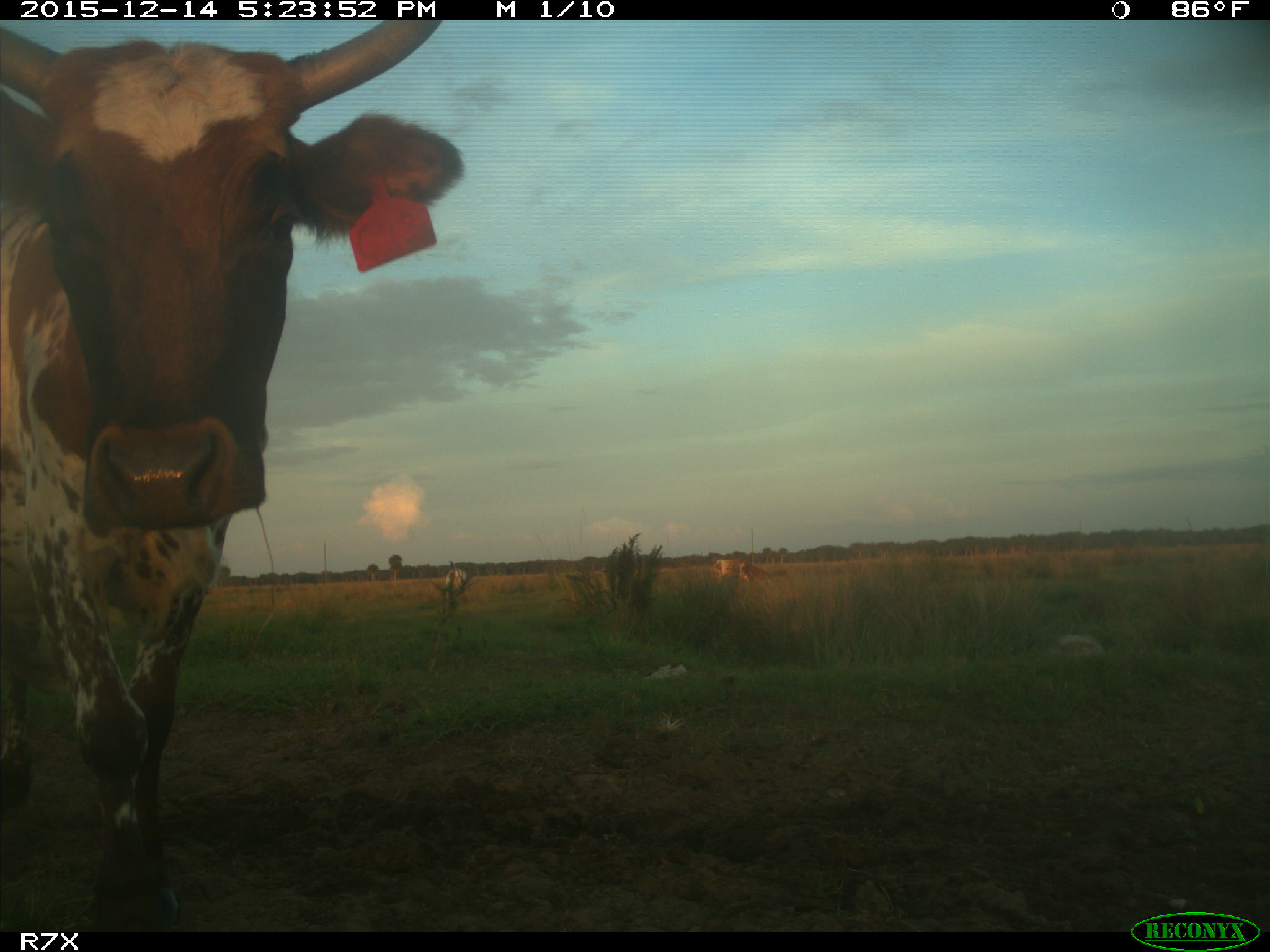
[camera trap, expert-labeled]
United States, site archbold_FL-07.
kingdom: Animalia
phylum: Chordata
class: Mammalia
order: Artiodactyla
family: Bovidae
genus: Bos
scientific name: Bos taurus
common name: domestic cow